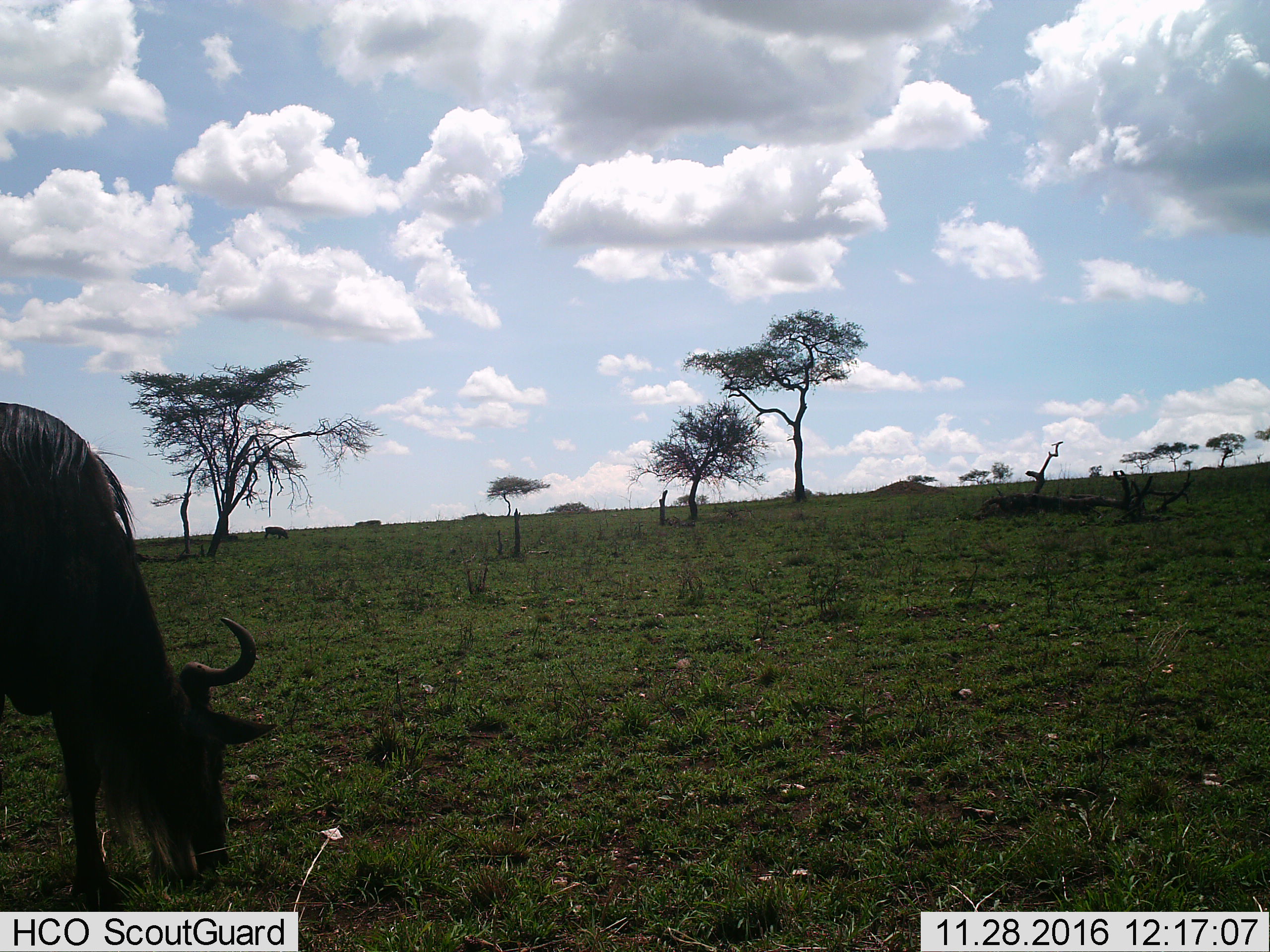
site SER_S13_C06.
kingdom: Animalia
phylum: Chordata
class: Mammalia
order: Artiodactyla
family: Bovidae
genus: Connochaetes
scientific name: Connochaetes taurinus taurinus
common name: blue wildebeest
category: wildebeestblue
Wildebeestblue (blue wildebeest) (Connochaetes taurinus taurinus), count 1. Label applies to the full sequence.